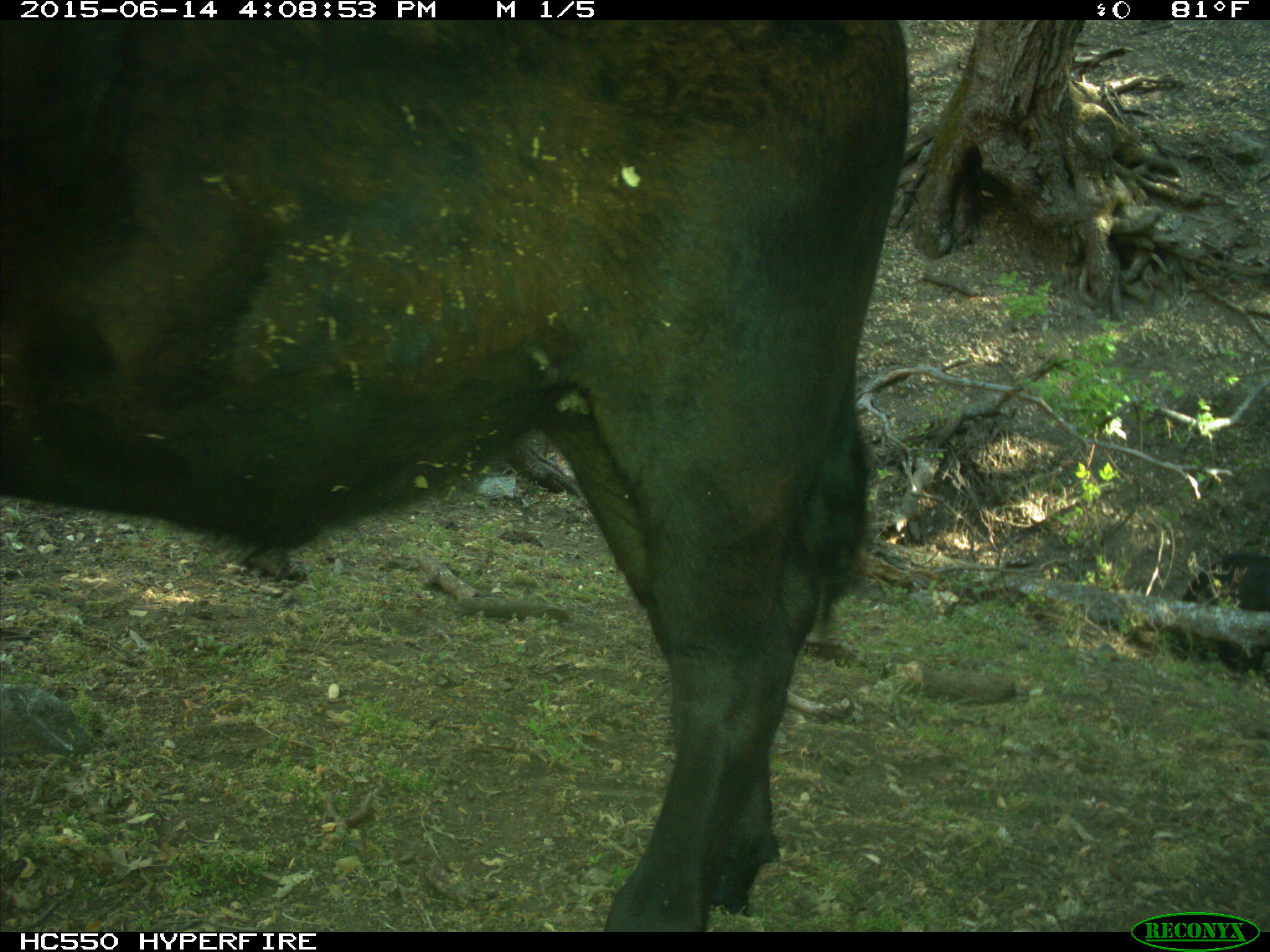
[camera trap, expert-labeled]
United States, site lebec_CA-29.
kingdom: Animalia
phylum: Chordata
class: Mammalia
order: Artiodactyla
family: Bovidae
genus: Bos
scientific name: Bos taurus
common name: domestic cow